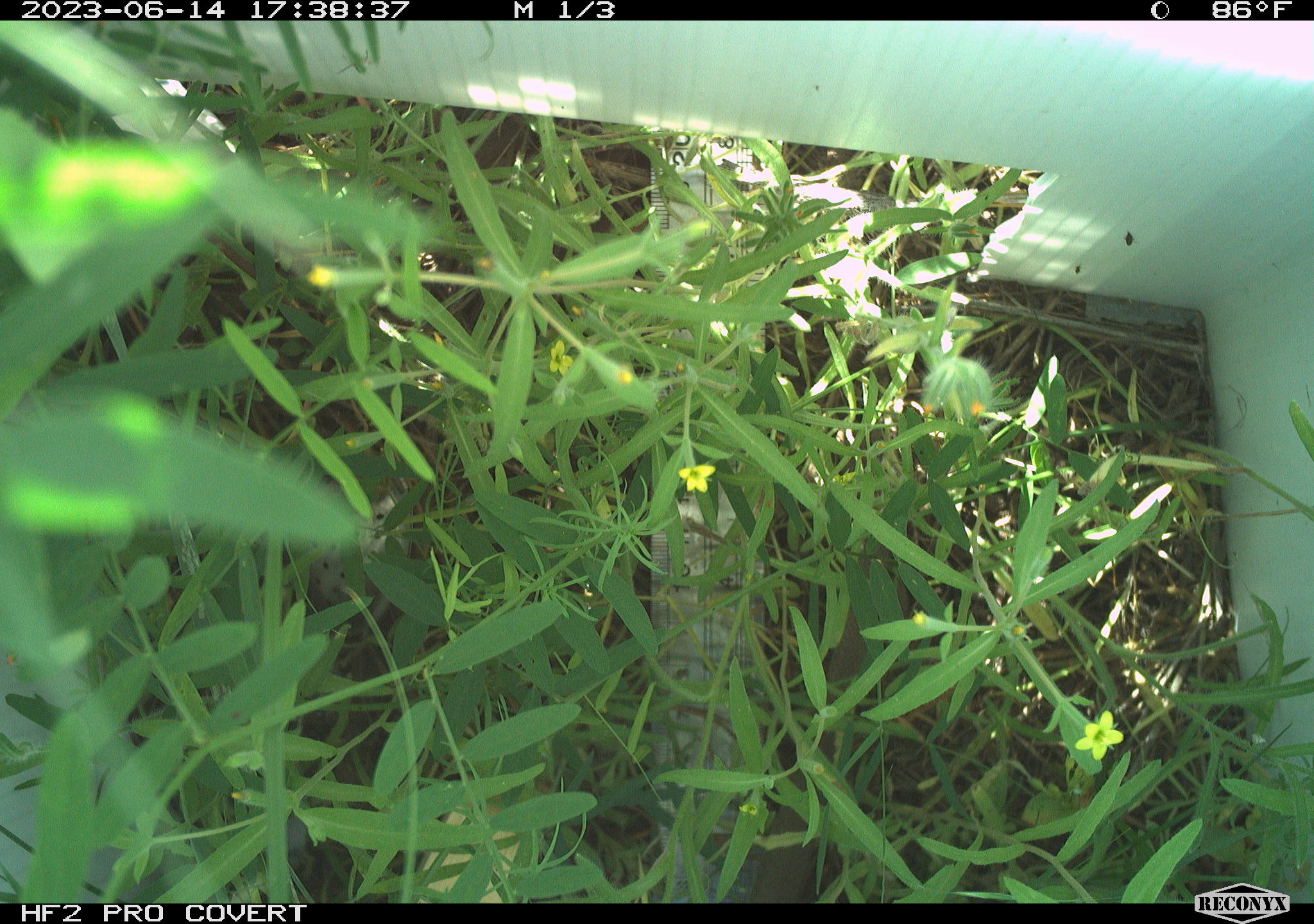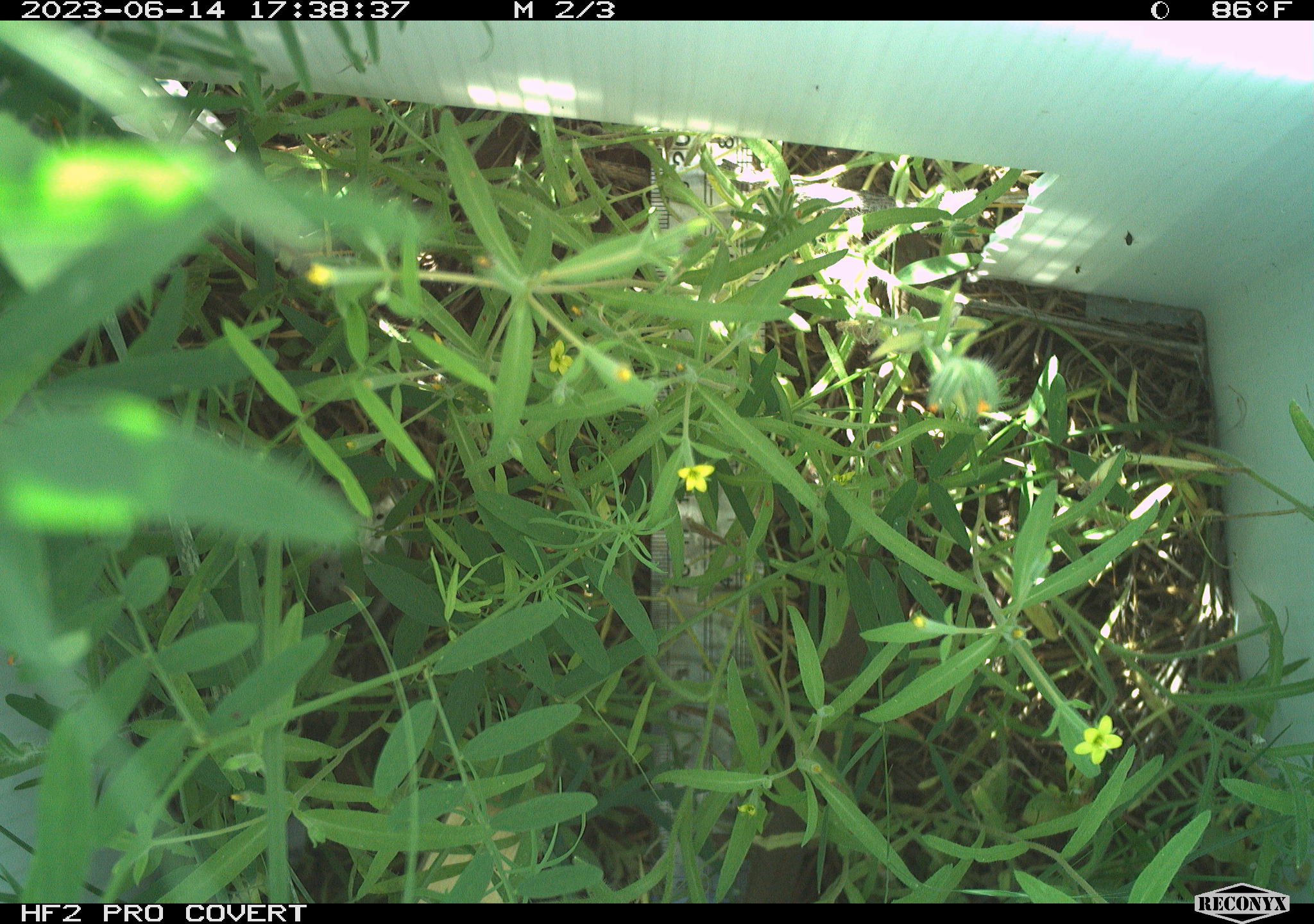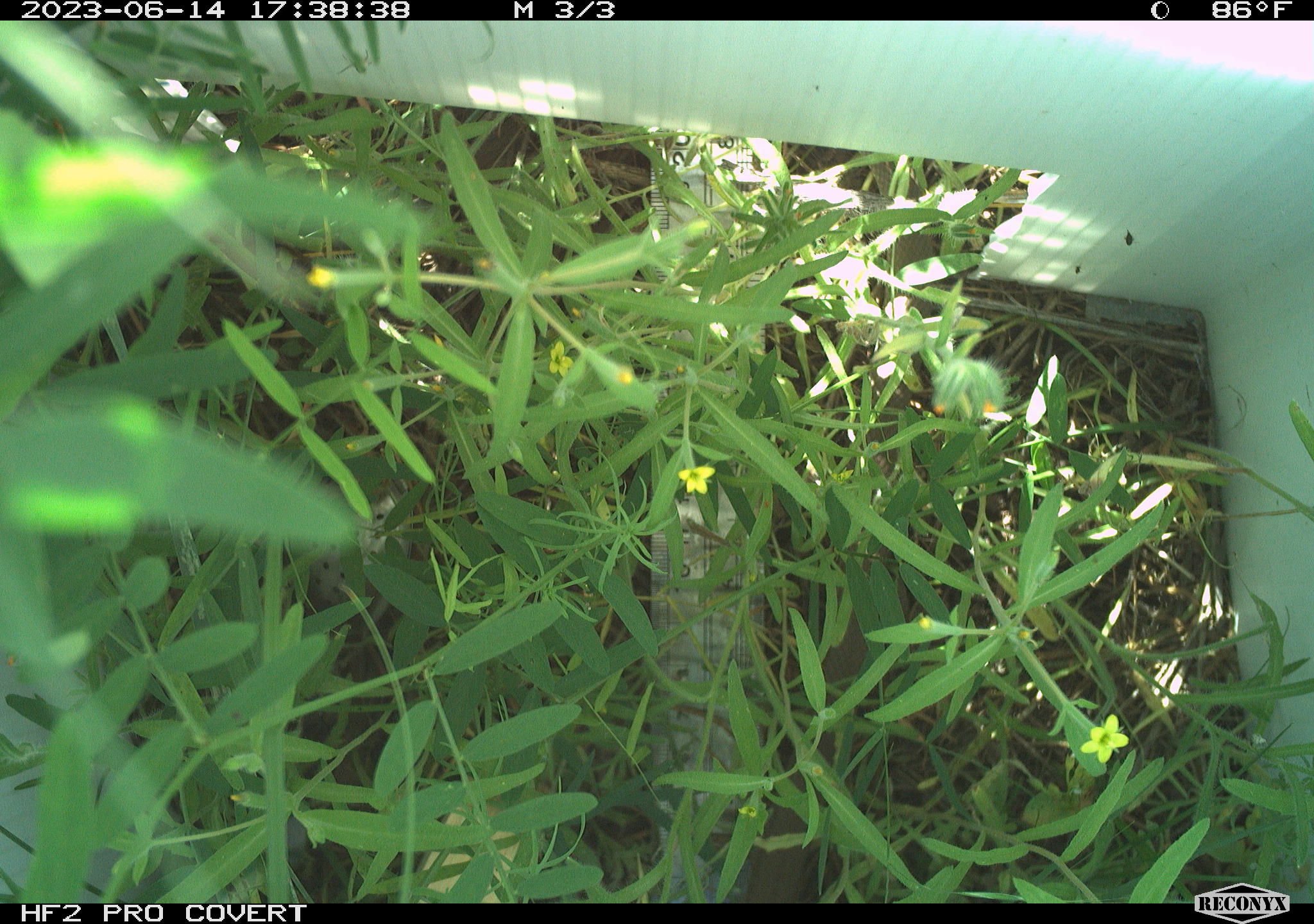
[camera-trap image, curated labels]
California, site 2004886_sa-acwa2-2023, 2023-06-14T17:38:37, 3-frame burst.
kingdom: Animalia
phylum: Chordata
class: Reptilia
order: Squamata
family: Colubridae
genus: Coluber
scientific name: Coluber constrictor mormon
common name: western yellow-bellied racer